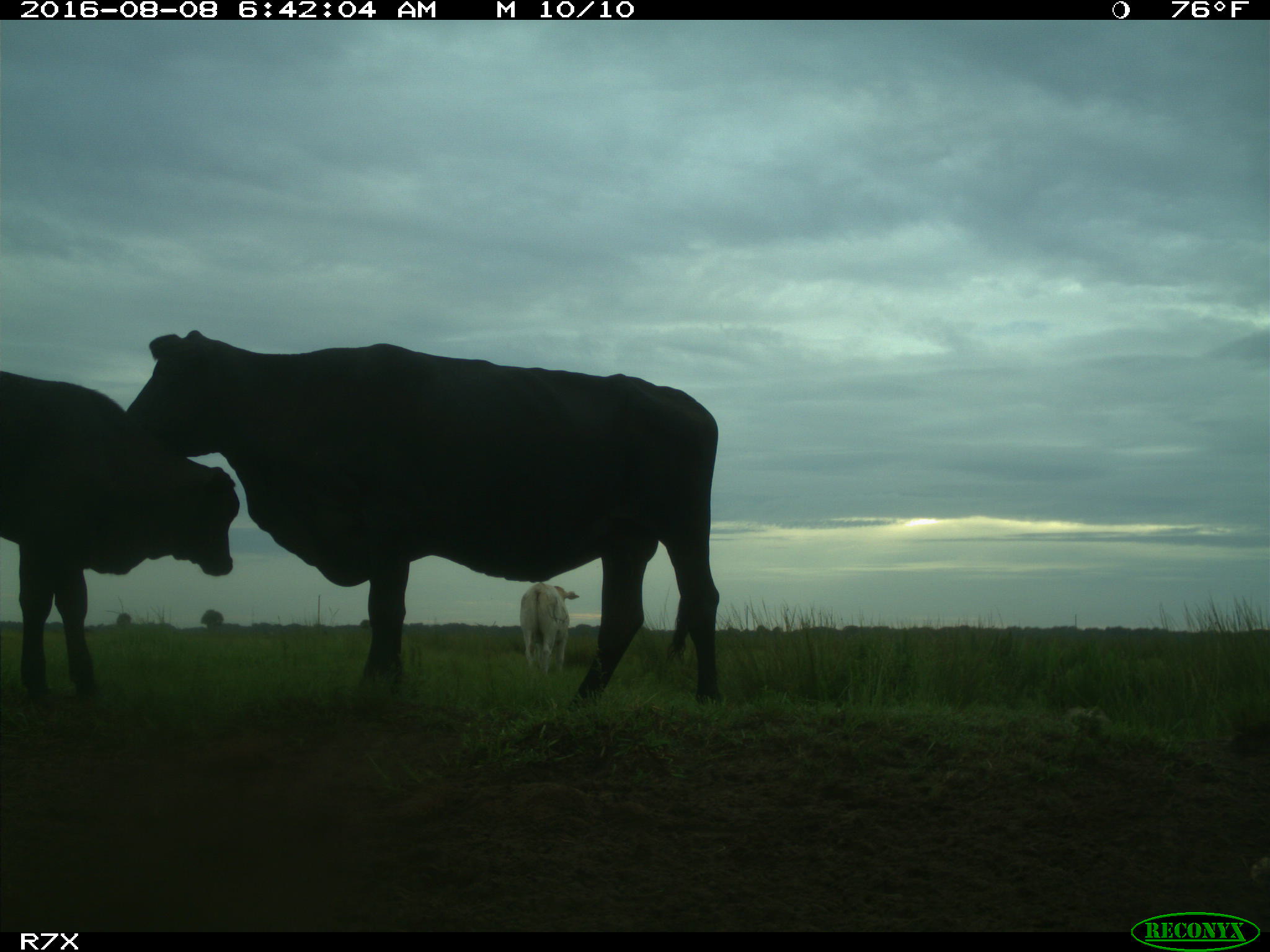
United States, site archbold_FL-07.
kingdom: Animalia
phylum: Chordata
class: Mammalia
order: Artiodactyla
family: Bovidae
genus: Bos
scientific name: Bos taurus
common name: domestic cow